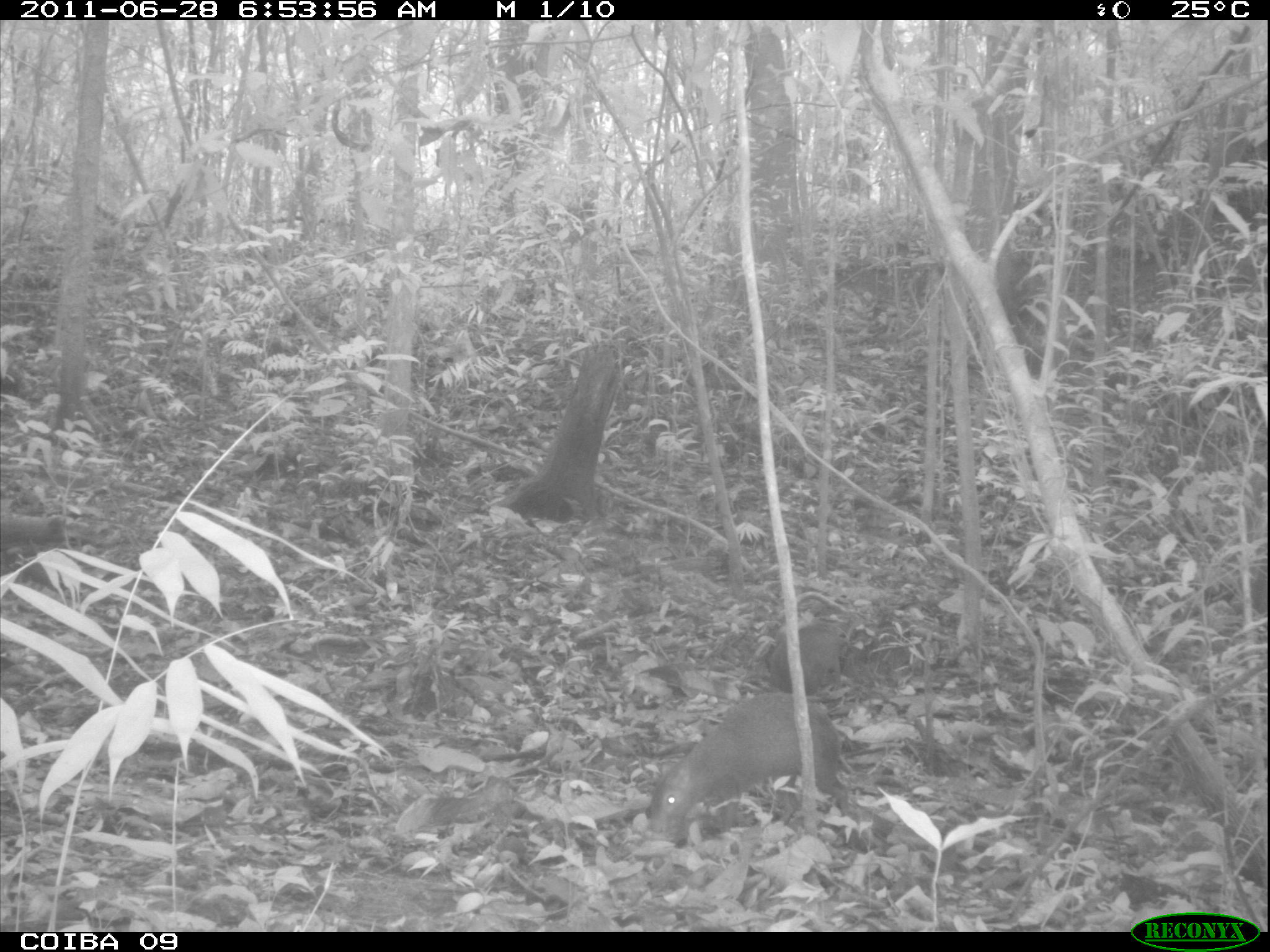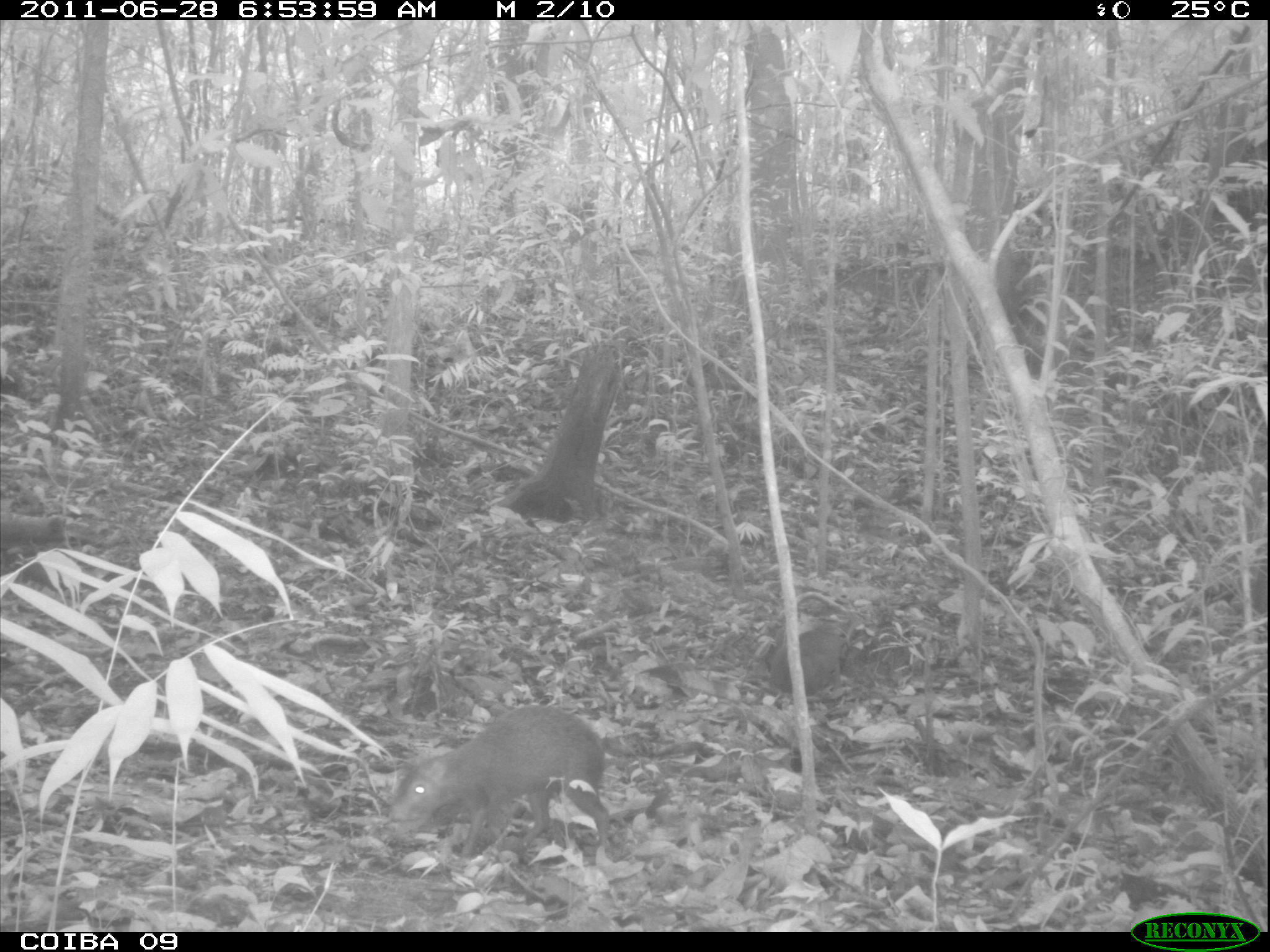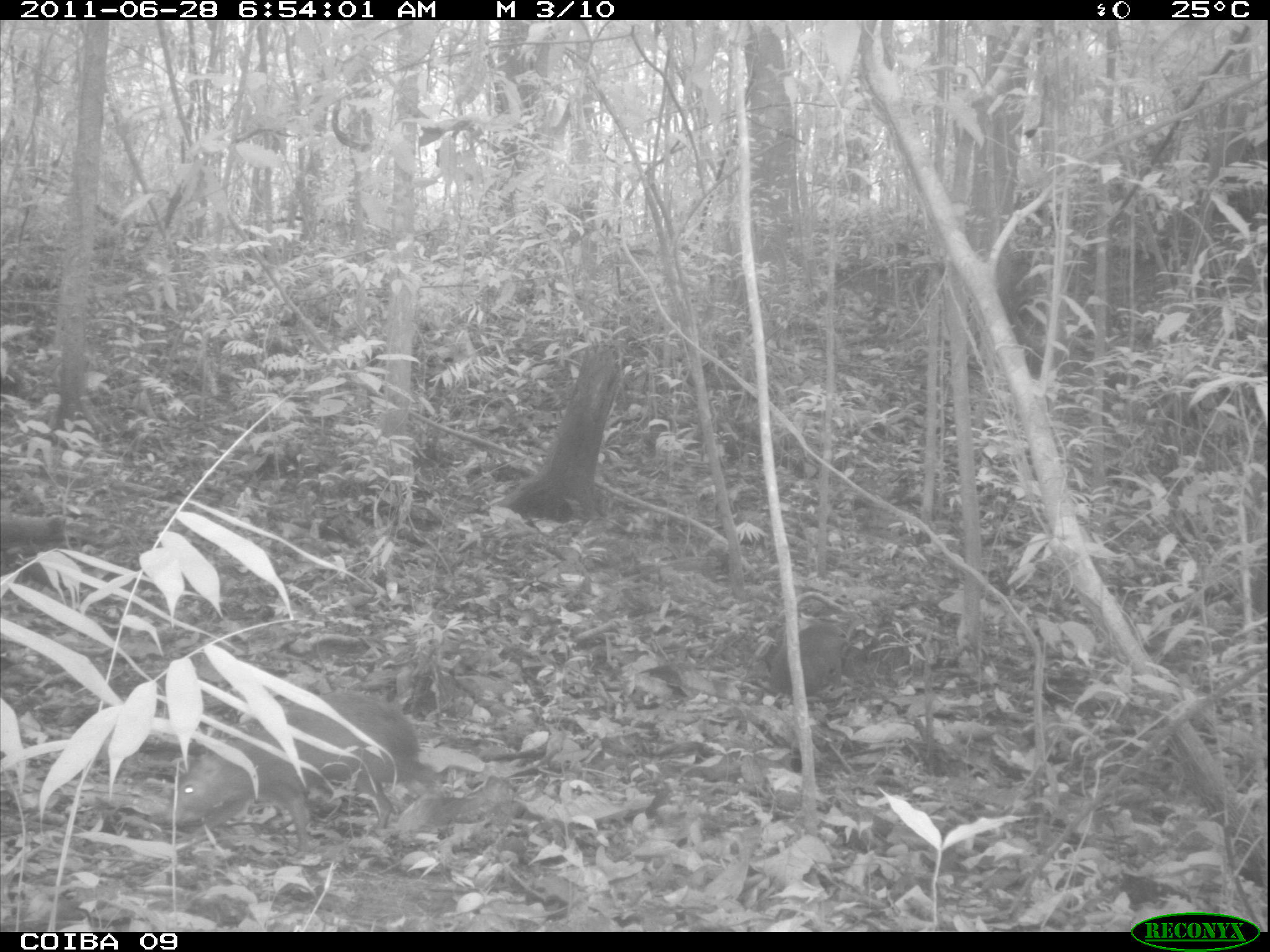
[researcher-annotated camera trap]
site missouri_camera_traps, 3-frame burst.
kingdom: Animalia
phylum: Chordata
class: Mammalia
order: Rodentia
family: Dasyproctidae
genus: Dasyprocta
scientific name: Dasyprocta coibae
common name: coiban agouti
Coiban agouti (Dasyprocta coibae). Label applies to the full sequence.